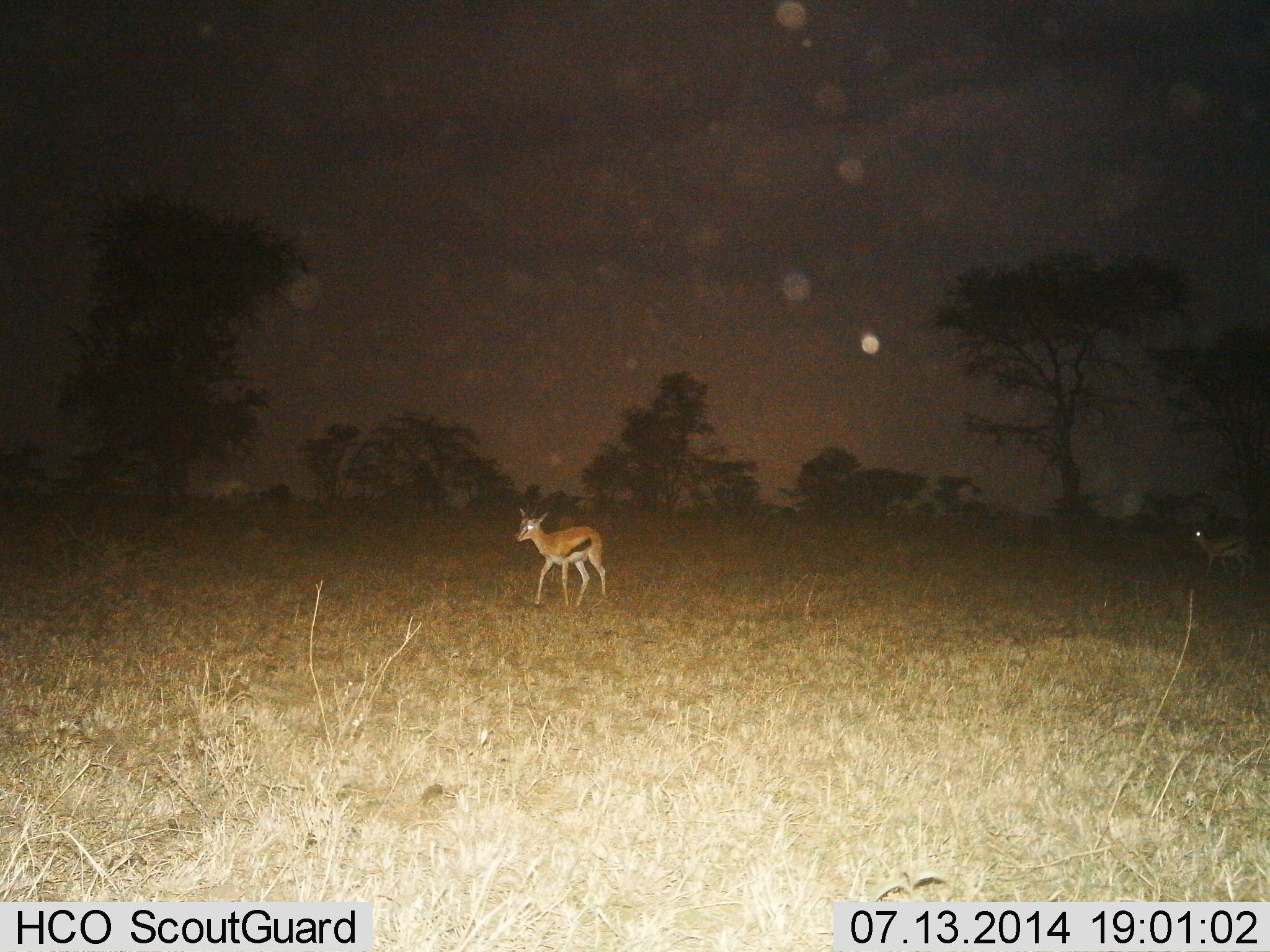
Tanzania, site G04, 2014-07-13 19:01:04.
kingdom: Animalia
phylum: Chordata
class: Mammalia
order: Artiodactyla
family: Bovidae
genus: Eudorcas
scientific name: Eudorcas thomsonii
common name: thomson's gazelle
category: gazellethomsons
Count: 2.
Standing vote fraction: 0%.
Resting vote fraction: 0%.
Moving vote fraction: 100%.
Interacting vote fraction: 0%.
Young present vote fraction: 0%.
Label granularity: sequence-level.